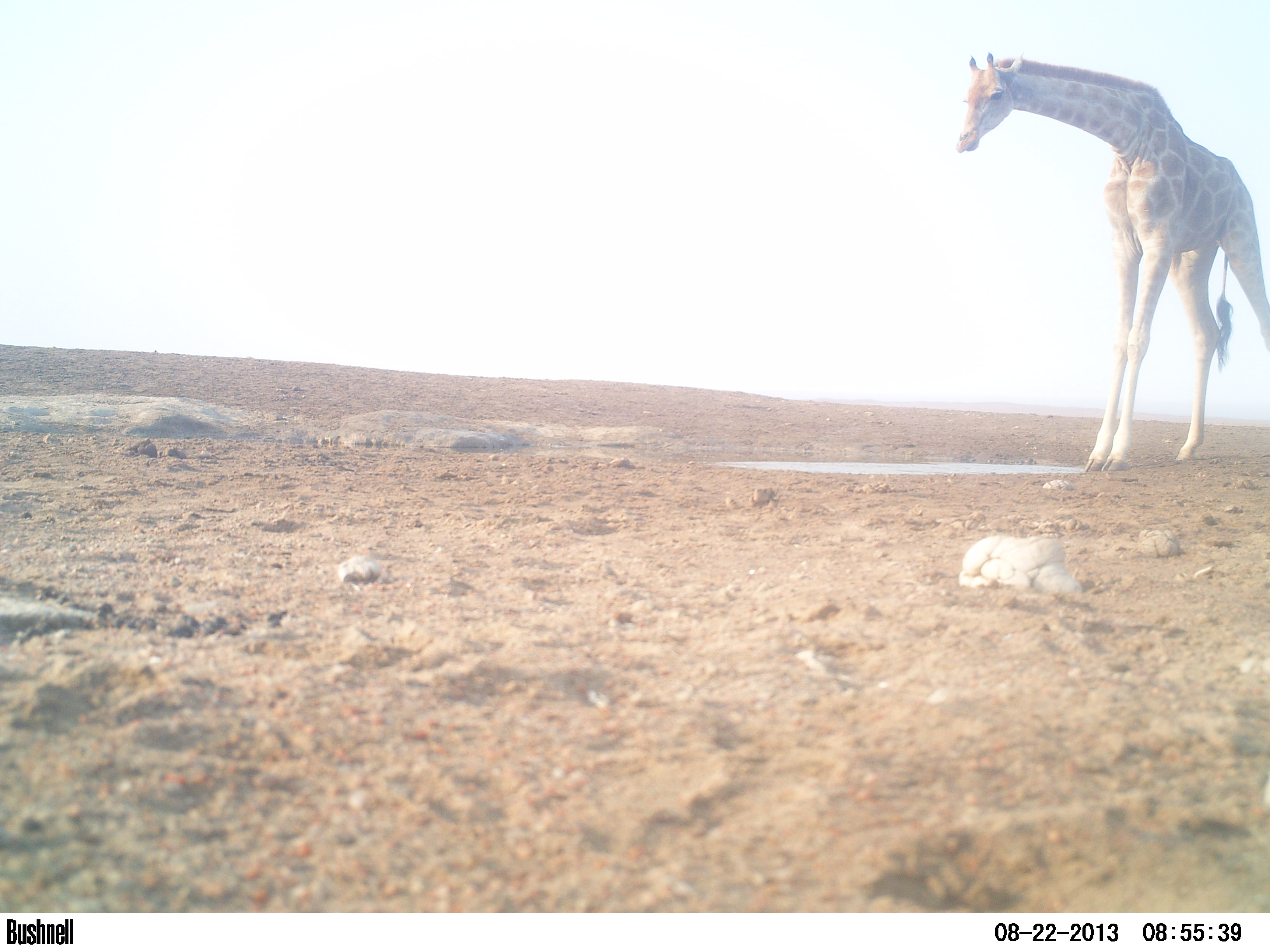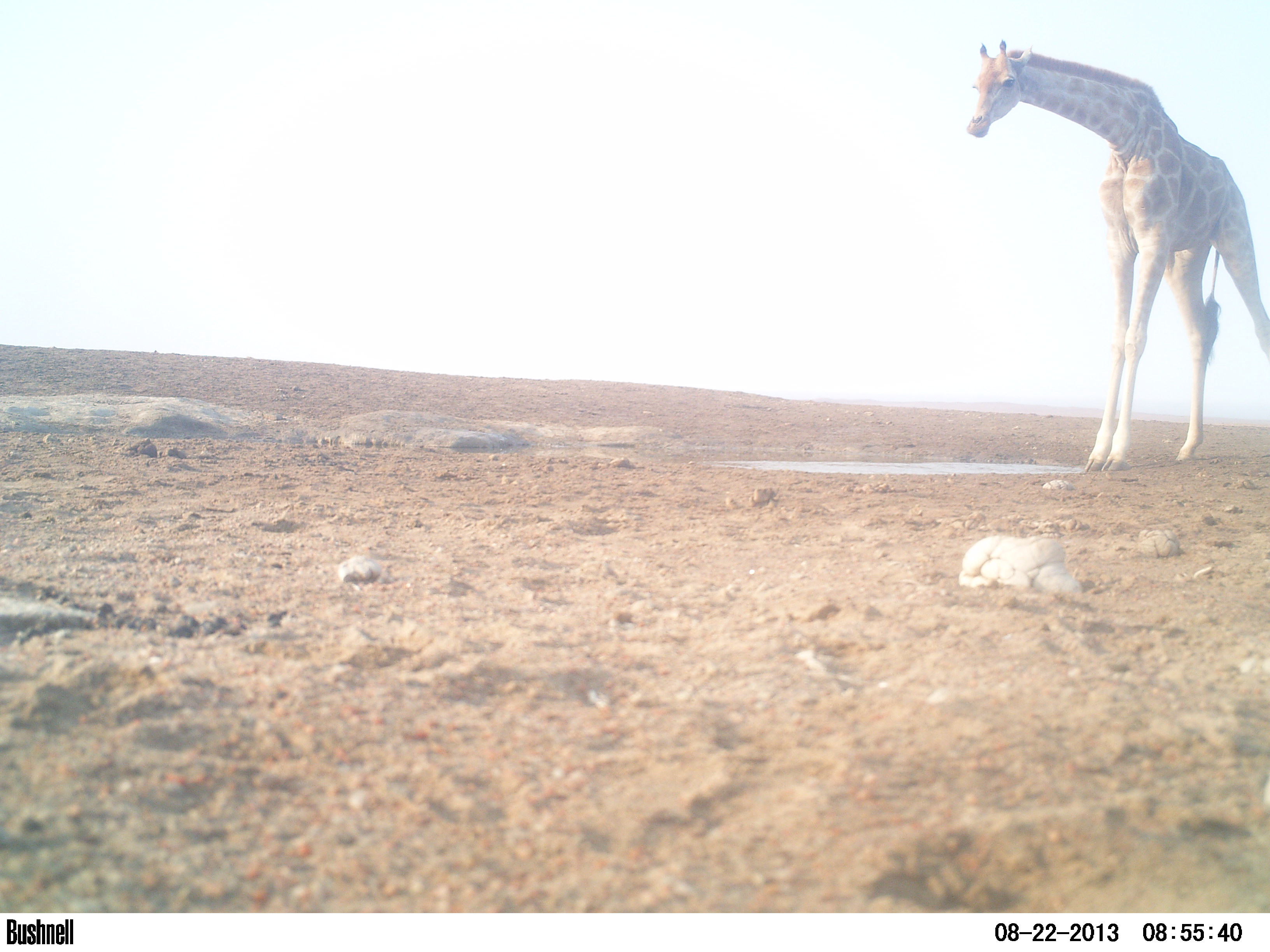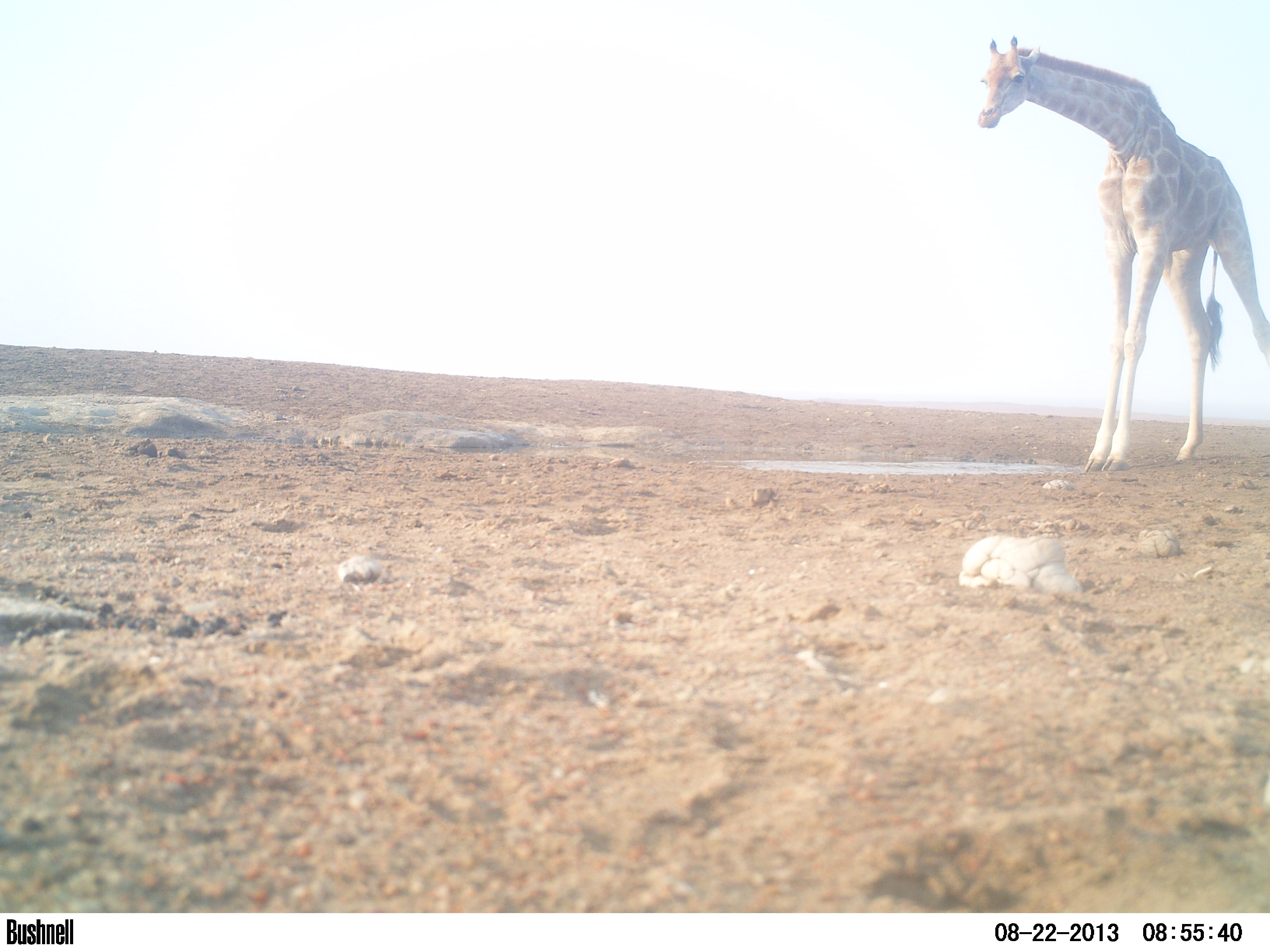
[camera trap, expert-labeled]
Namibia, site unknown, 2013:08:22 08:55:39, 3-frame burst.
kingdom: Animalia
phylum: Chordata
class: Mammalia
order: Artiodactyla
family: Giraffidae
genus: Giraffa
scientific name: Giraffa camelopardalis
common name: giraffe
Giraffa camelopardalis (giraffe).